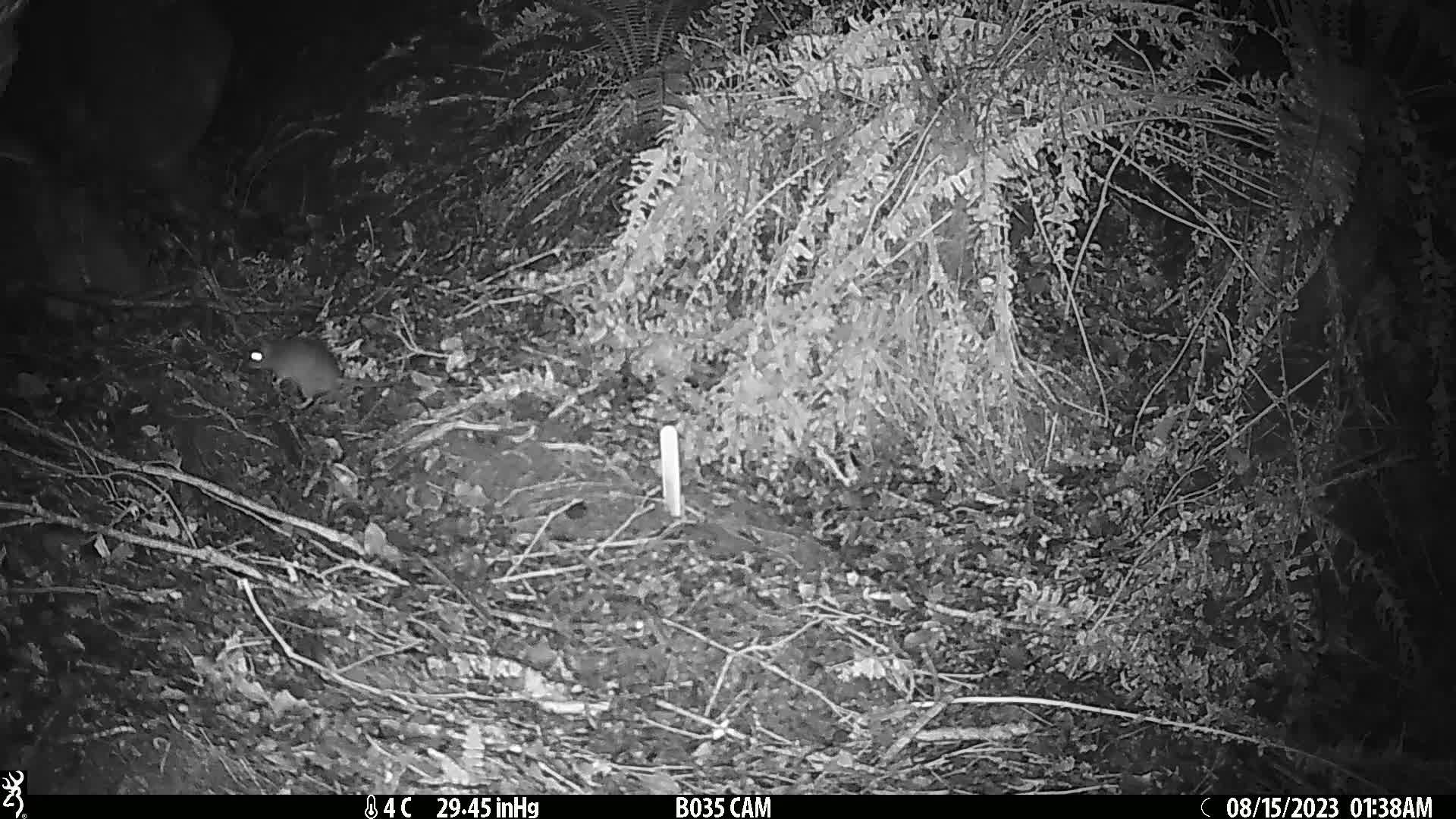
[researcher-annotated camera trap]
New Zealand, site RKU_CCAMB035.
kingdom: Animalia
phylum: Chordata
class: Mammalia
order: Rodentia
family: Muridae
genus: Rattus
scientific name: Rattus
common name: rat